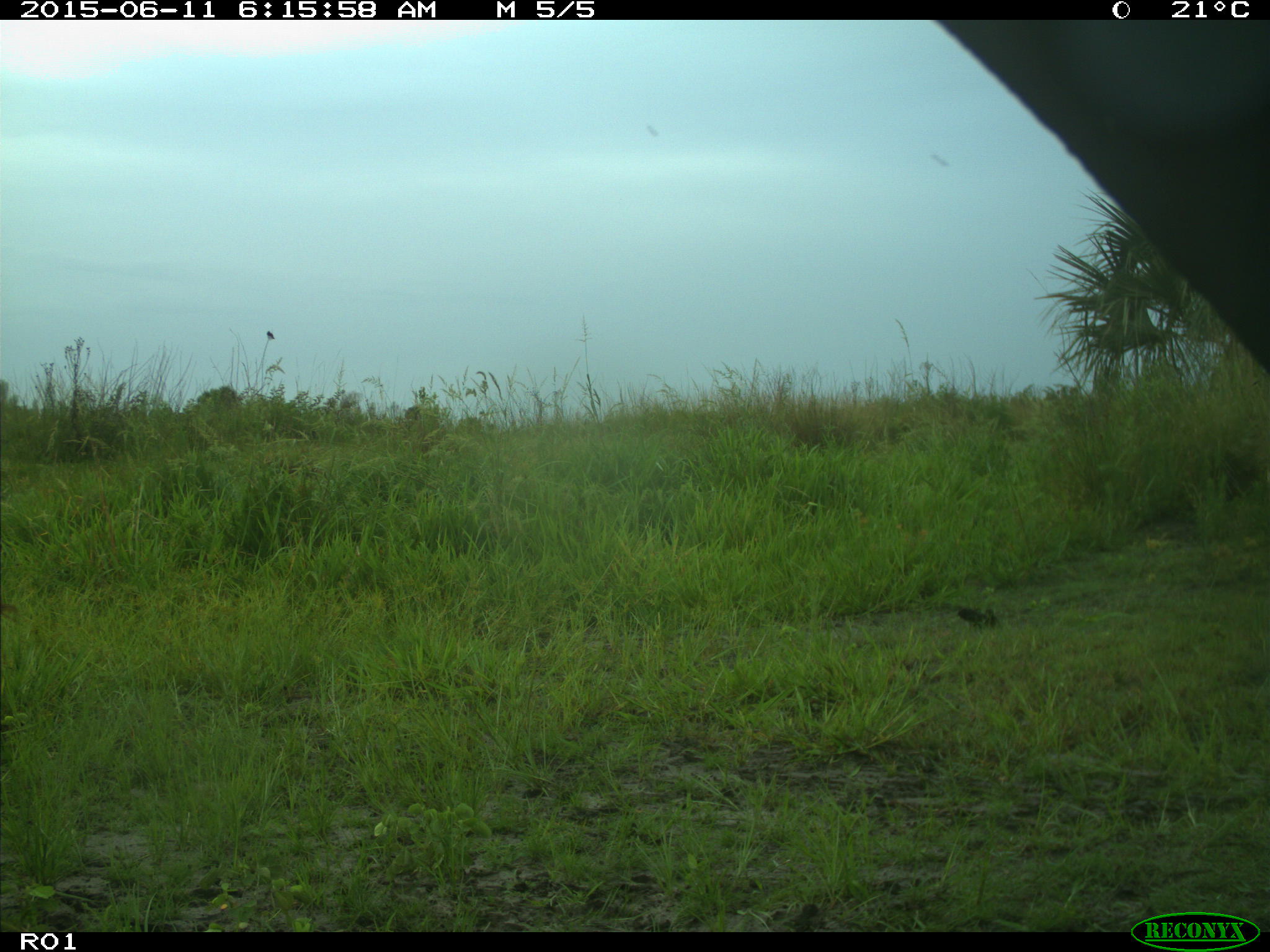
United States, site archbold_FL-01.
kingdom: Animalia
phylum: Chordata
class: Mammalia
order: Artiodactyla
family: Bovidae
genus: Bos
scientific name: Bos taurus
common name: domestic cow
Bos taurus (domestic cow).